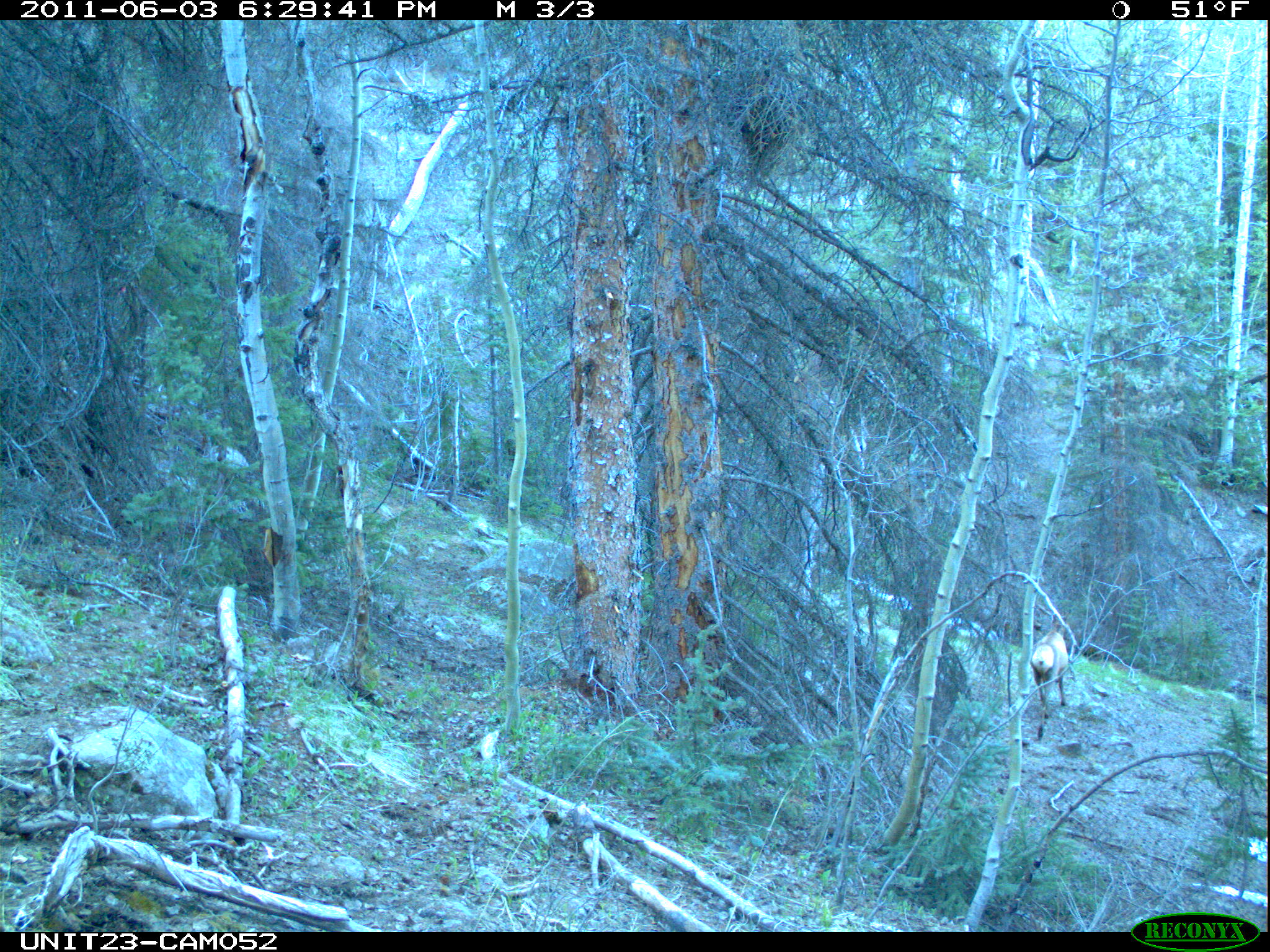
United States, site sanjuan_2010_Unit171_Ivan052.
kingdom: Animalia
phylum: Chordata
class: Mammalia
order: Artiodactyla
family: Cervidae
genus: Cervus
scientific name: Cervus elaphus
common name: red deer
Cervus elaphus (red deer).